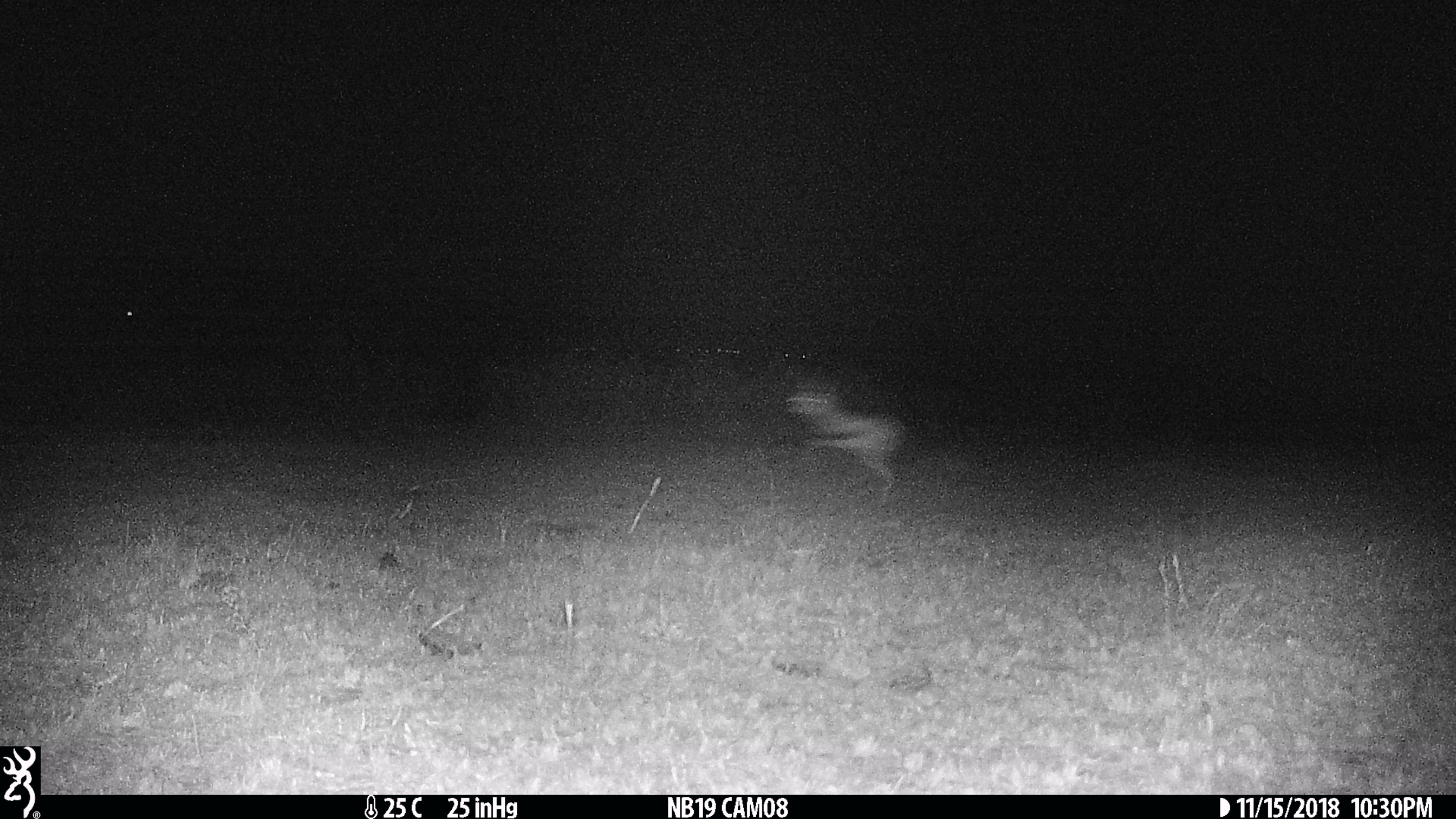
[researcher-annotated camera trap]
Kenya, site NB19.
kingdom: Animalia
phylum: Chordata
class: Mammalia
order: Artiodactyla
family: Bovidae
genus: Eudorcas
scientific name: Eudorcas thomsonii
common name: thomon's gazelle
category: gazelle thomsons